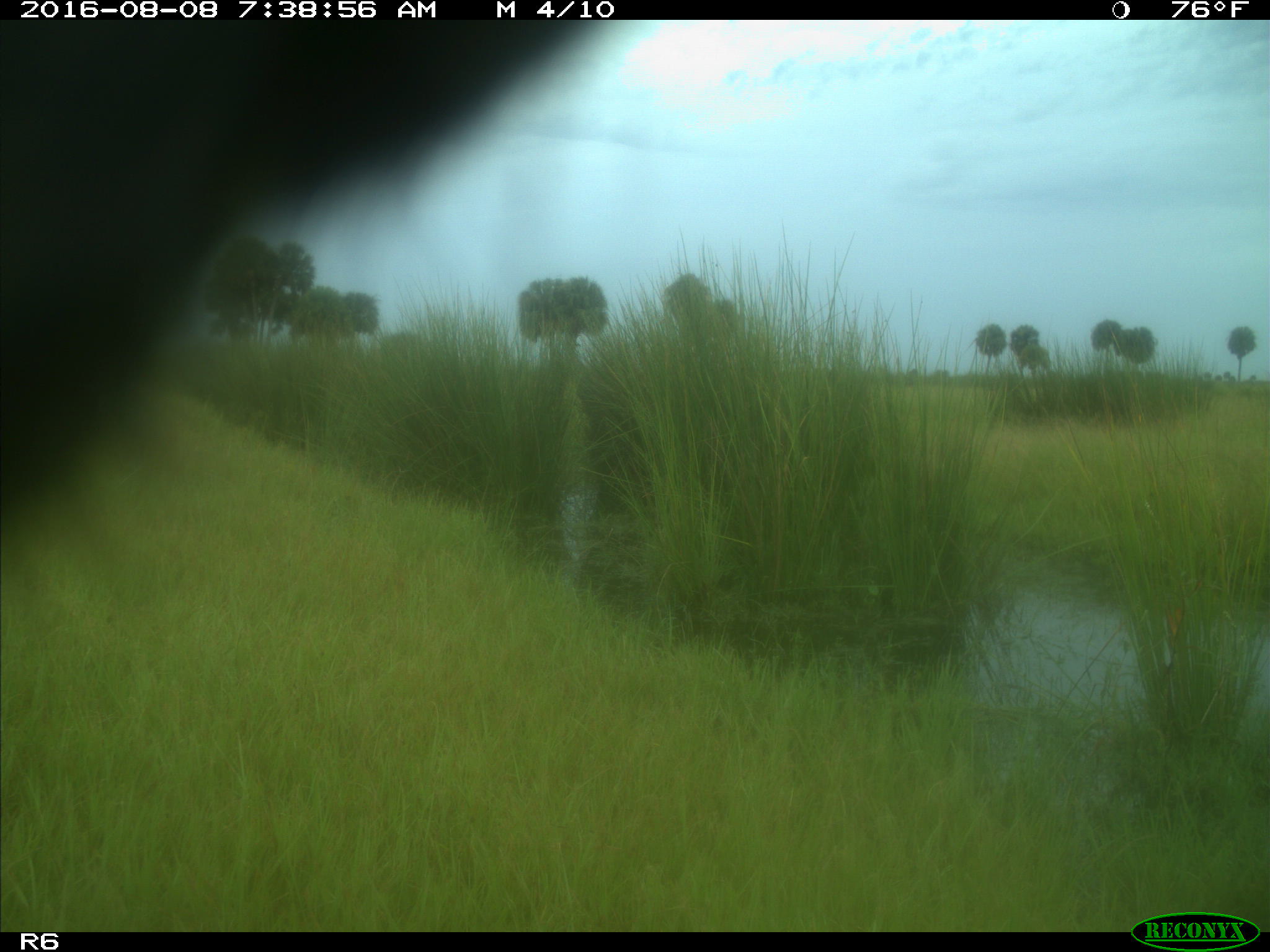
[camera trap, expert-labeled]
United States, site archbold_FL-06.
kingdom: Animalia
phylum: Chordata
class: Mammalia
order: Artiodactyla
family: Bovidae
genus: Bos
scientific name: Bos taurus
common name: domestic cow